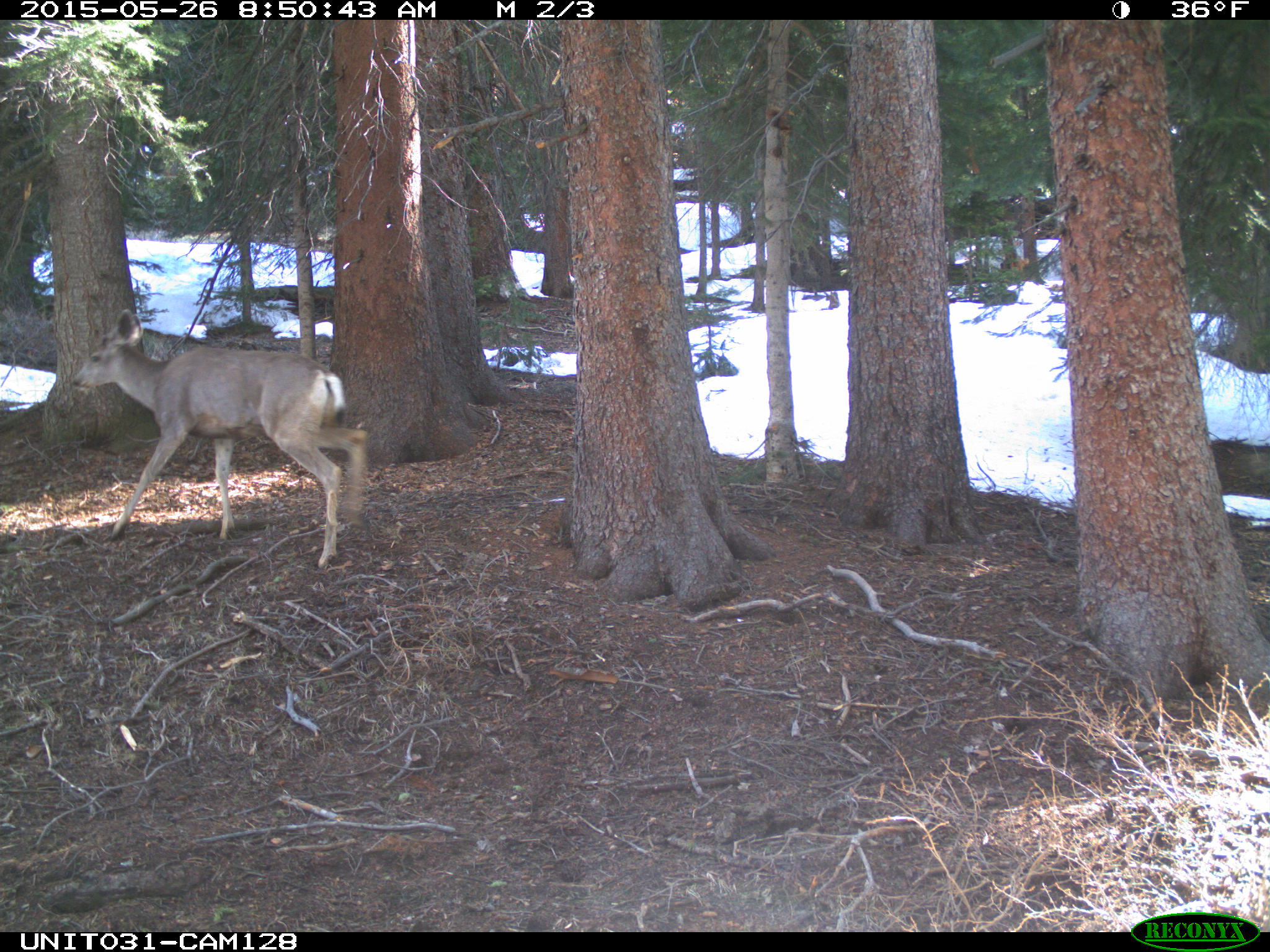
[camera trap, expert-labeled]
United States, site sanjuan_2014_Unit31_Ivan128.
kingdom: Animalia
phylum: Chordata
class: Mammalia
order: Artiodactyla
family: Cervidae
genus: Odocoileus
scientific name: Odocoileus hemionus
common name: mule deer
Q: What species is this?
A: Odocoileus hemionus (mule deer).